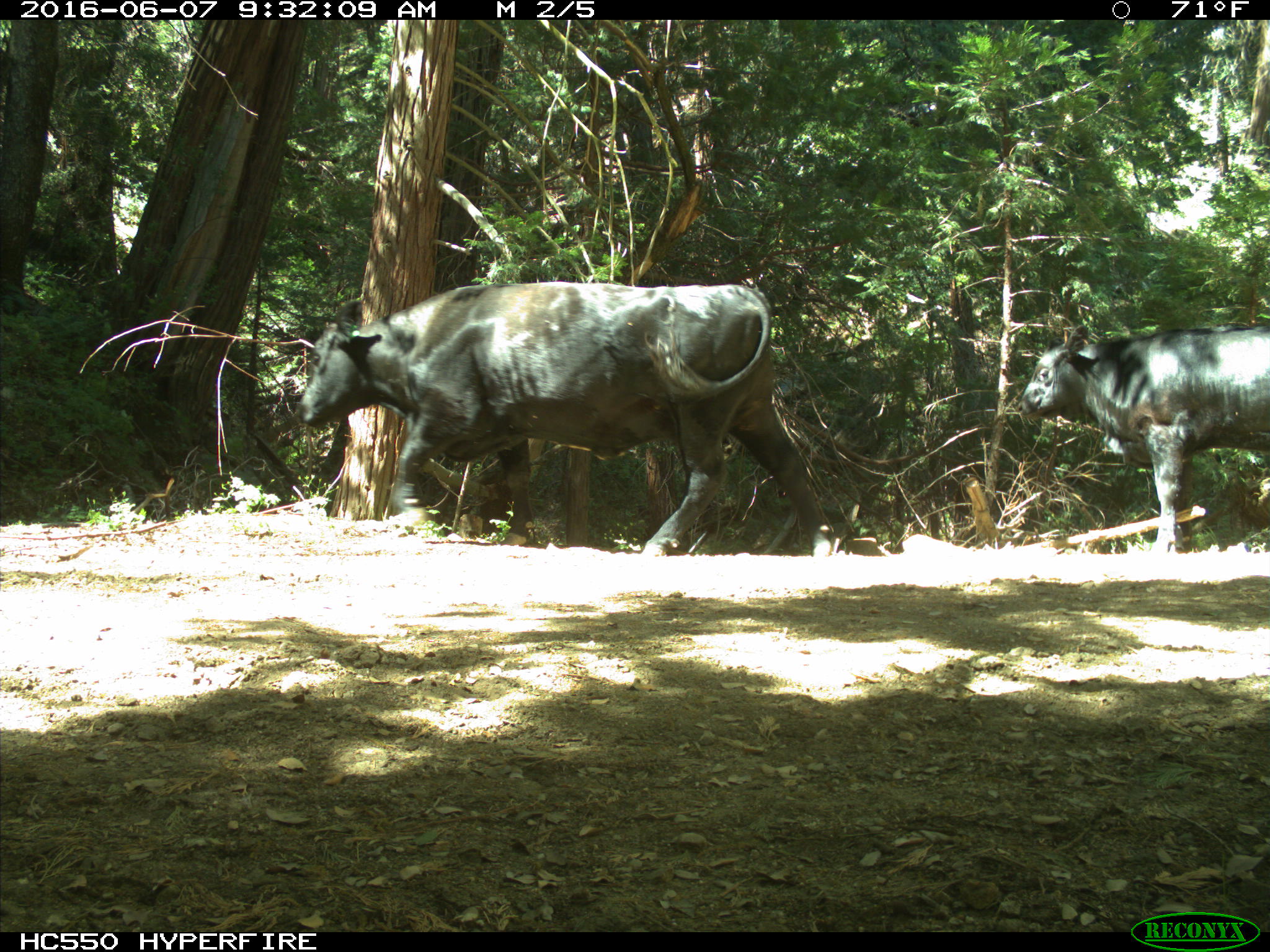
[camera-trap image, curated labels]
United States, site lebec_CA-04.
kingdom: Animalia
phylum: Chordata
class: Mammalia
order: Artiodactyla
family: Bovidae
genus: Bos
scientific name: Bos taurus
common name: domestic cow